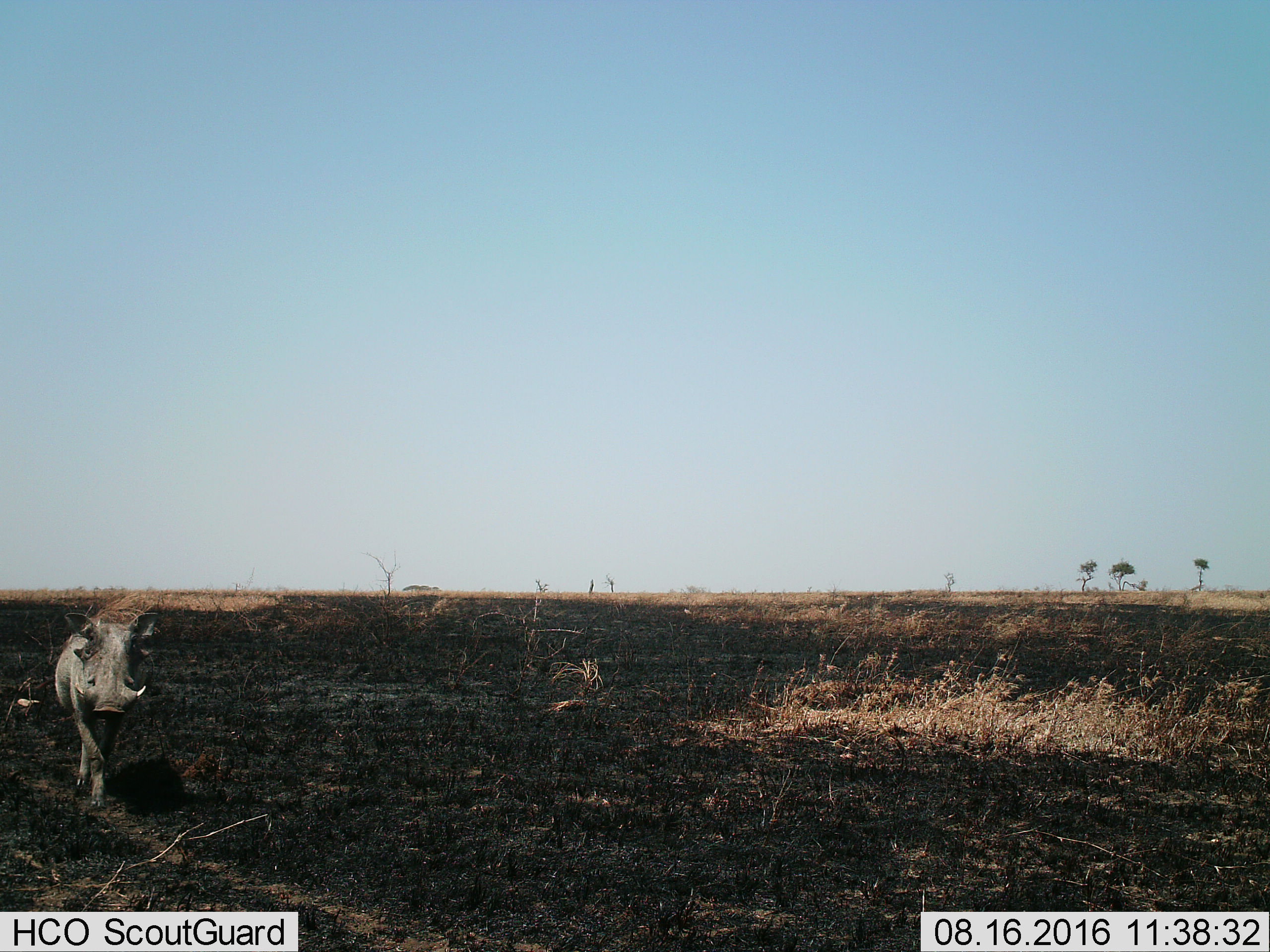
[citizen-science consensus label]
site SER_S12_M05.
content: unidentified animal